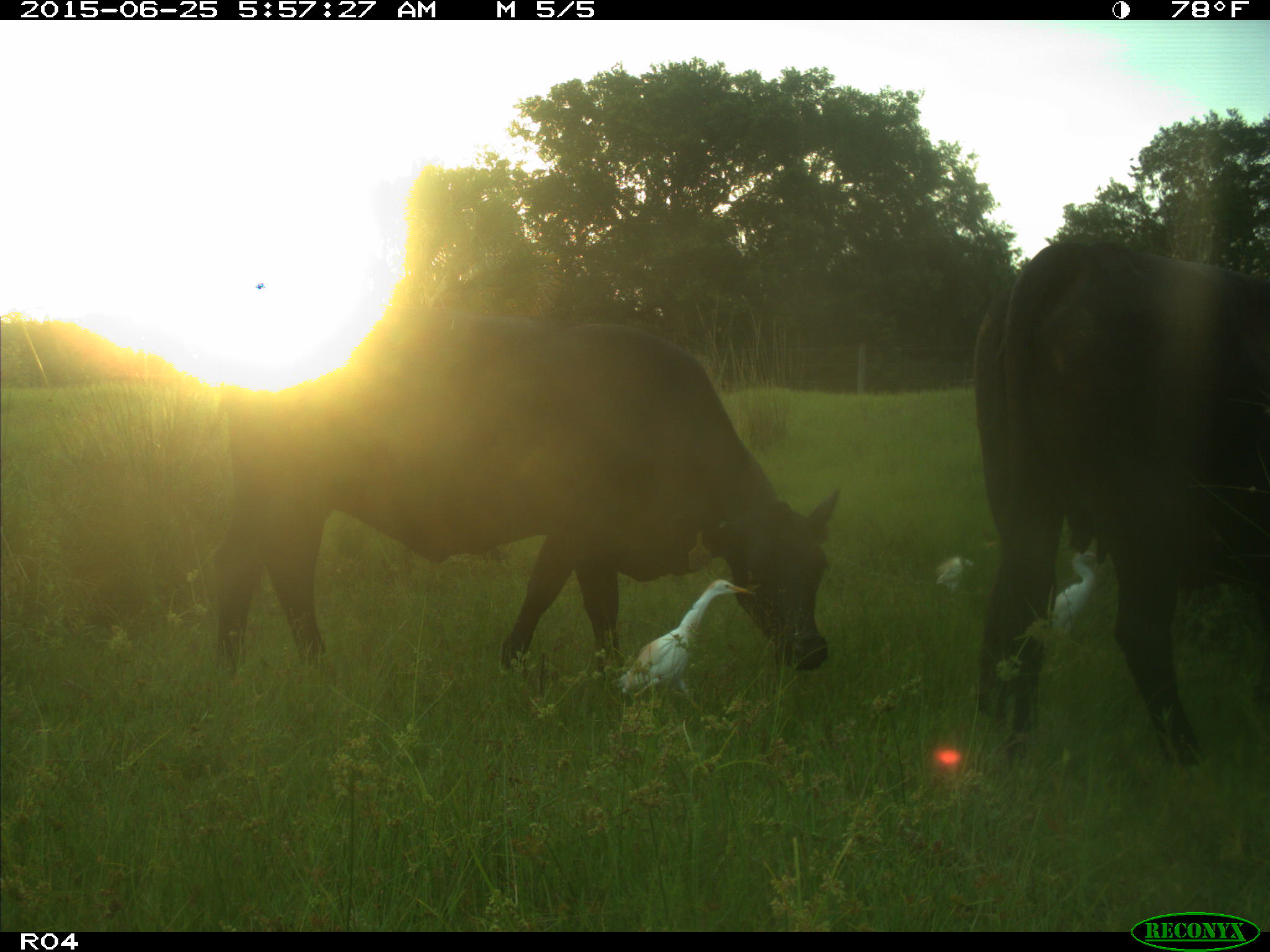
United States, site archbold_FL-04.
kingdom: Animalia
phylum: Chordata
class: Mammalia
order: Artiodactyla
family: Bovidae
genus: Bos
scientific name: Bos taurus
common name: domestic cow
Bos taurus (domestic cow).